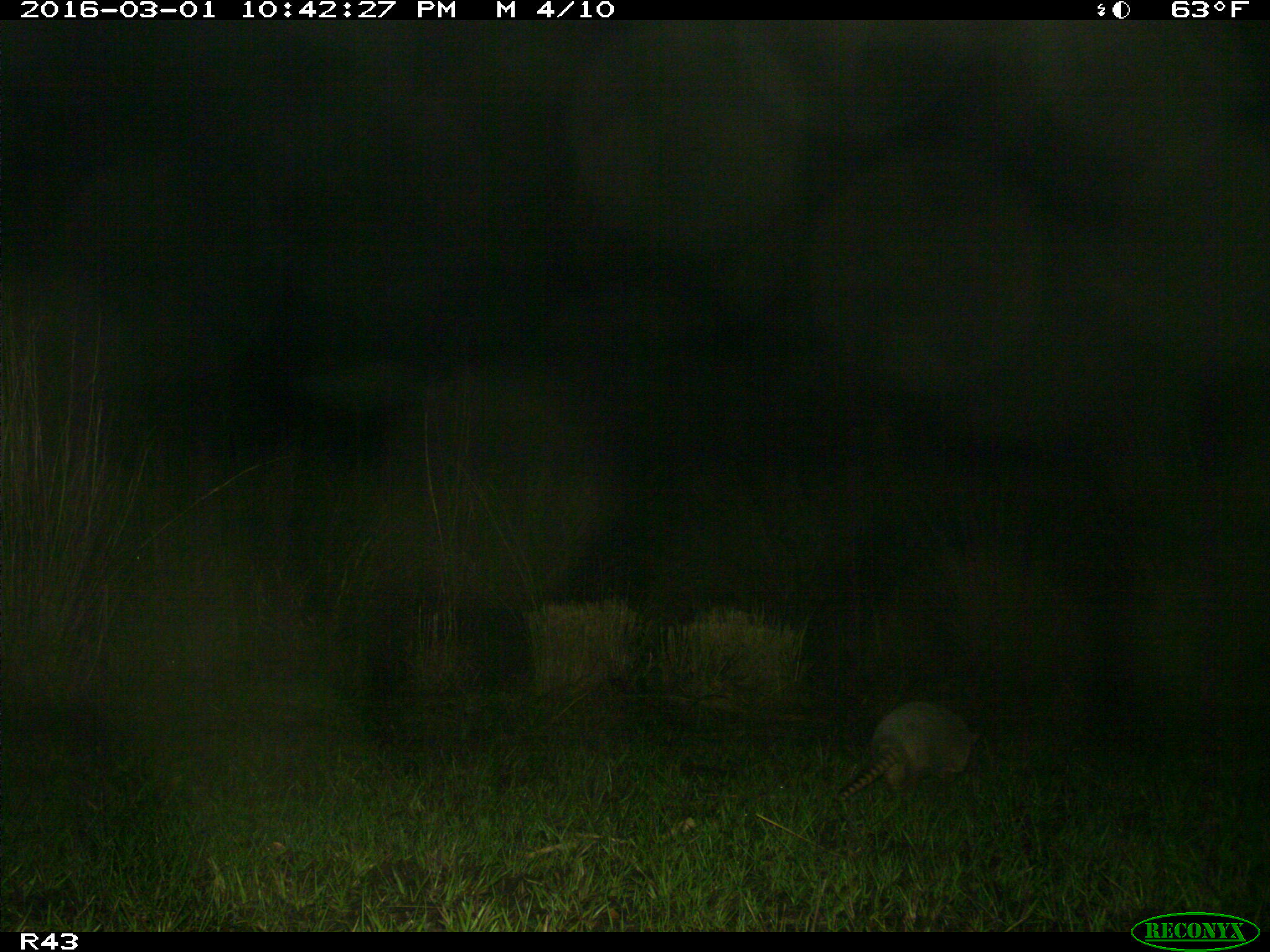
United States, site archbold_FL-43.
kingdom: Animalia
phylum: Chordata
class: Mammalia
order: Cingulata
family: Dasypodidae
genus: Dasypus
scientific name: Dasypus novemcinctus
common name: nine-banded armadillo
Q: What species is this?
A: Dasypus novemcinctus (nine-banded armadillo).